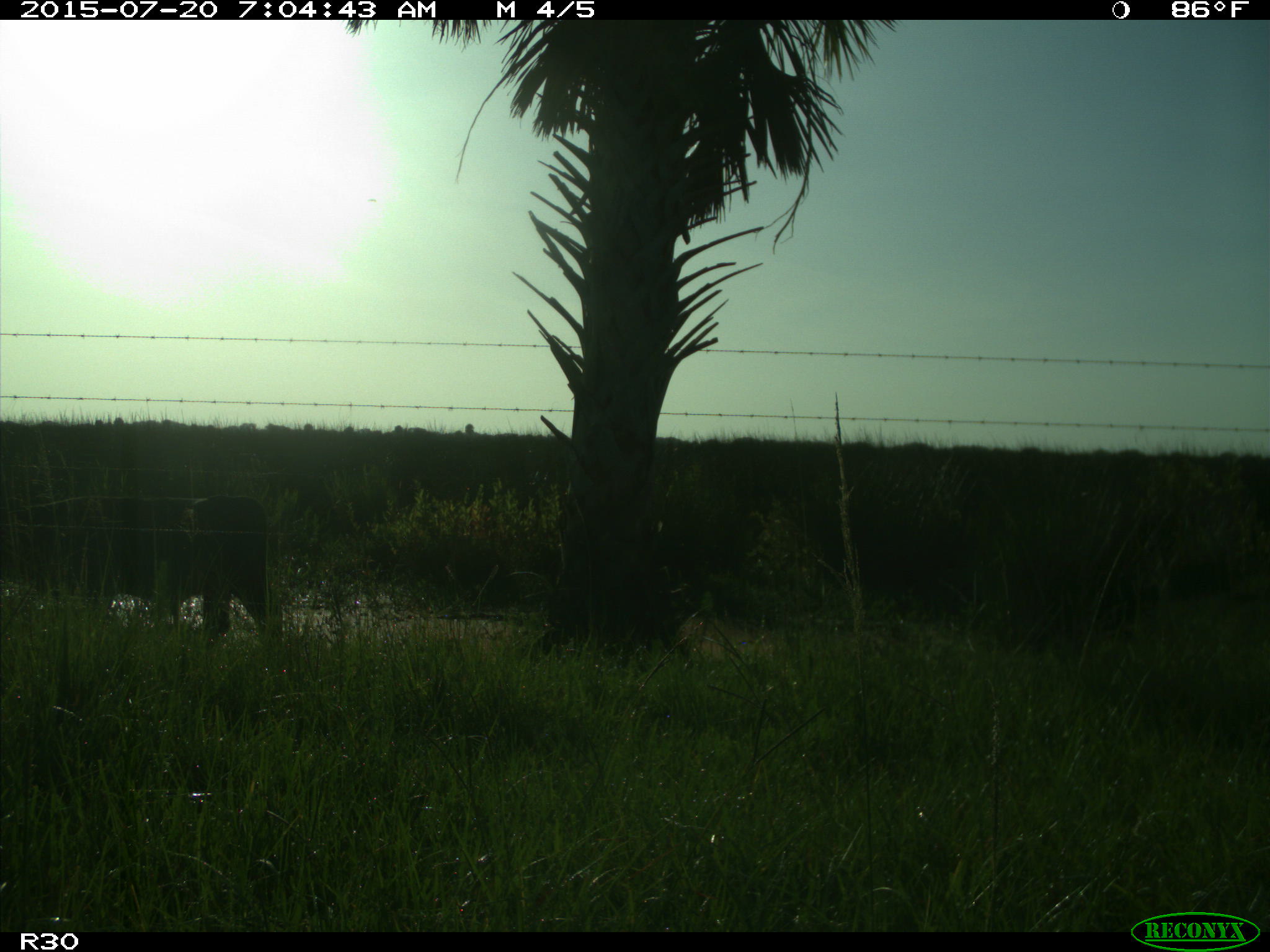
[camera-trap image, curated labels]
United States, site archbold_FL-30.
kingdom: Animalia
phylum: Chordata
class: Mammalia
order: Artiodactyla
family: Bovidae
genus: Bos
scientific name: Bos taurus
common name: domestic cow